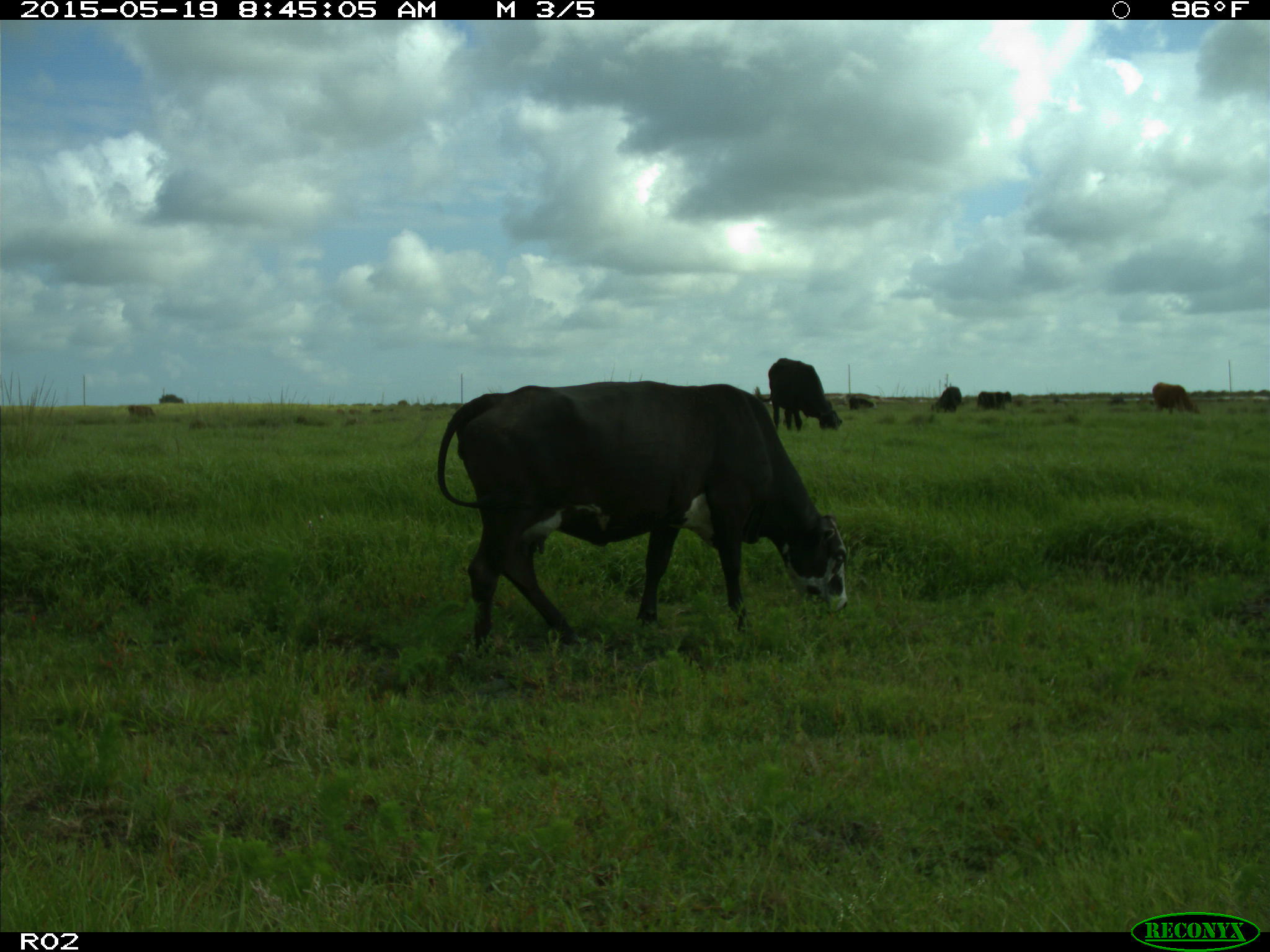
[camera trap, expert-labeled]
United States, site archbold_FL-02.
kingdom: Animalia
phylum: Chordata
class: Mammalia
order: Artiodactyla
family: Bovidae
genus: Bos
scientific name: Bos taurus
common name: domestic cow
Bos taurus (domestic cow).